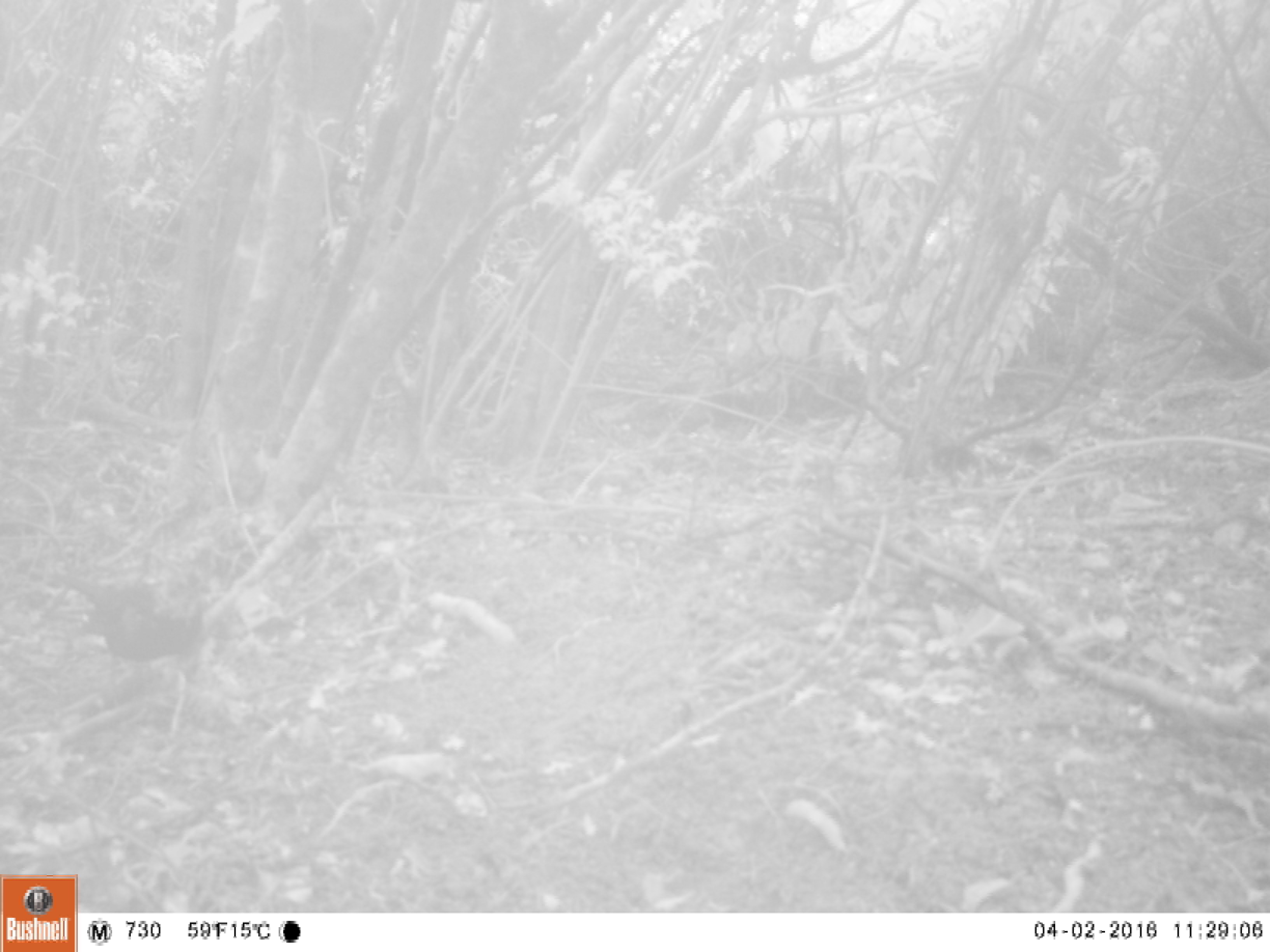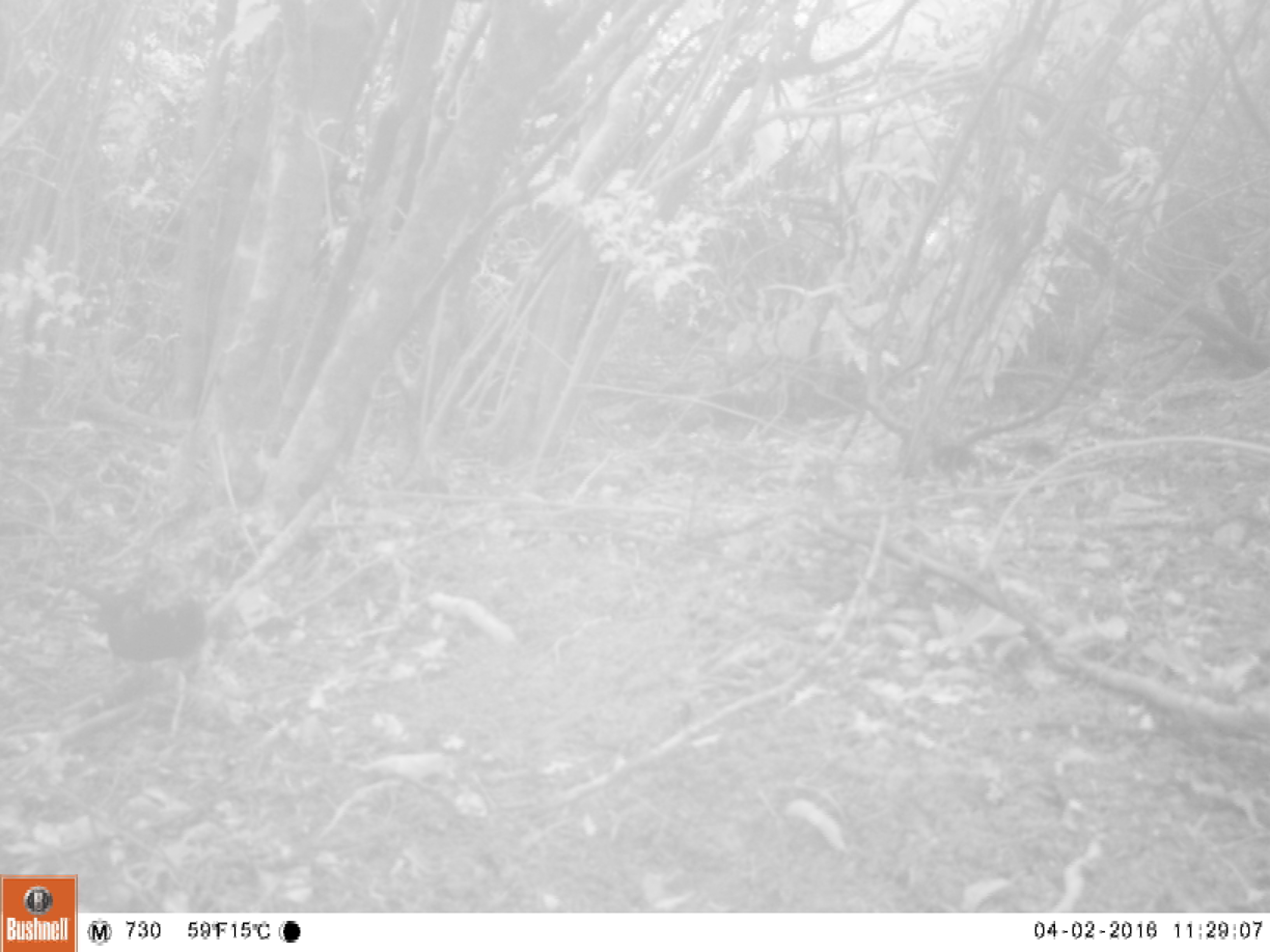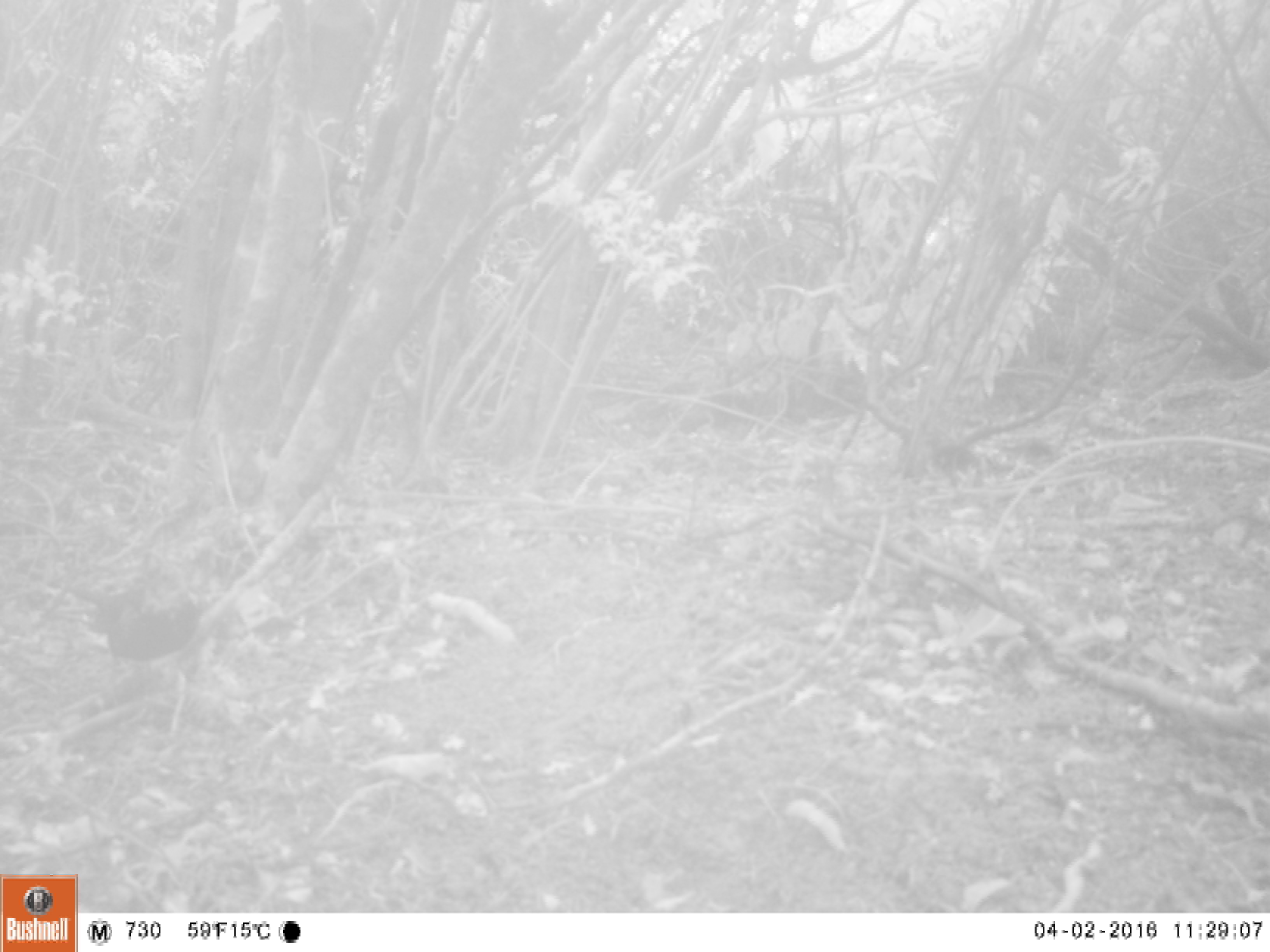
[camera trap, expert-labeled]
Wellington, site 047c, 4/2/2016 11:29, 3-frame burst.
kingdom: Animalia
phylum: Chordata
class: Aves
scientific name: Aves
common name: bird